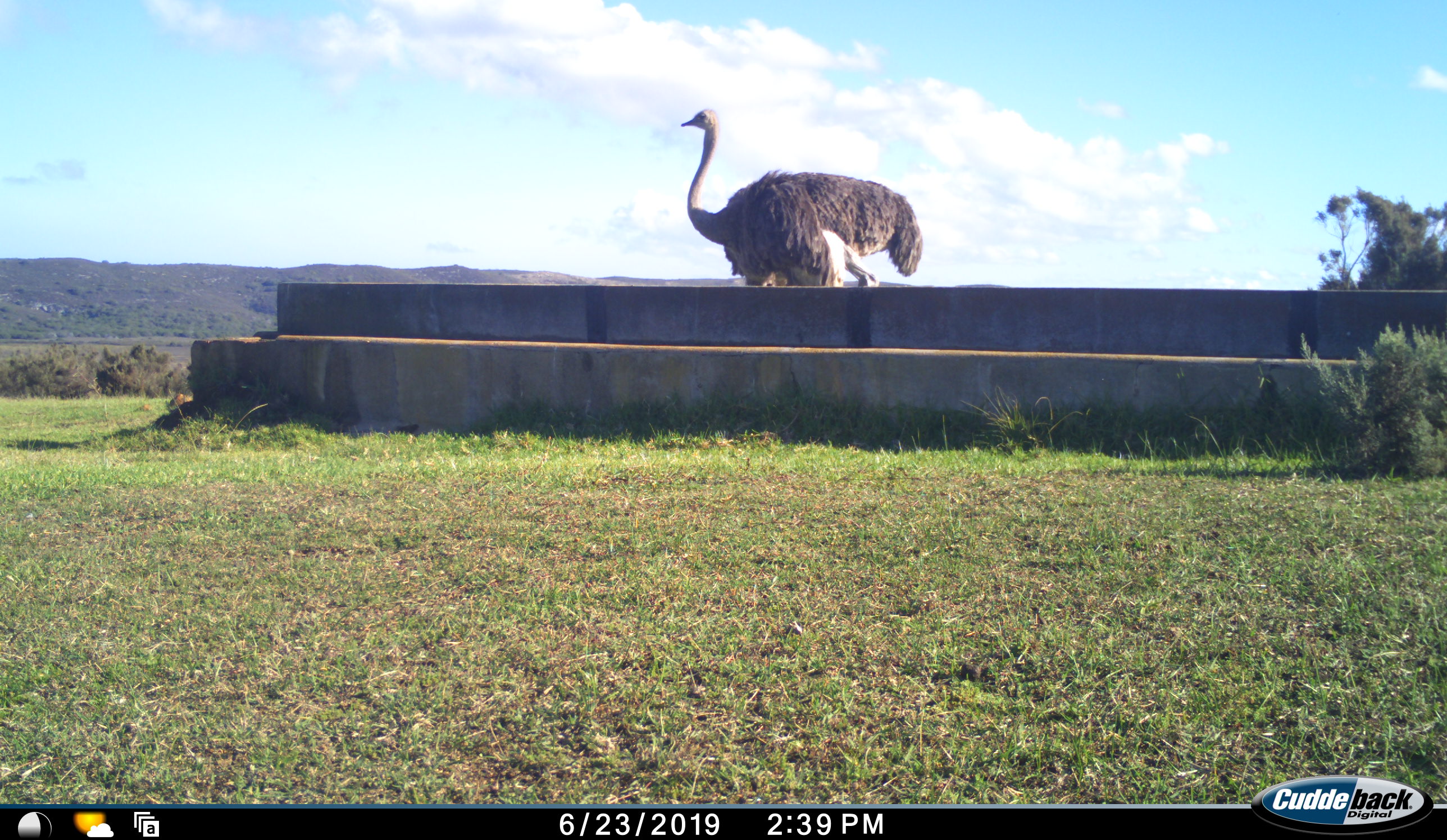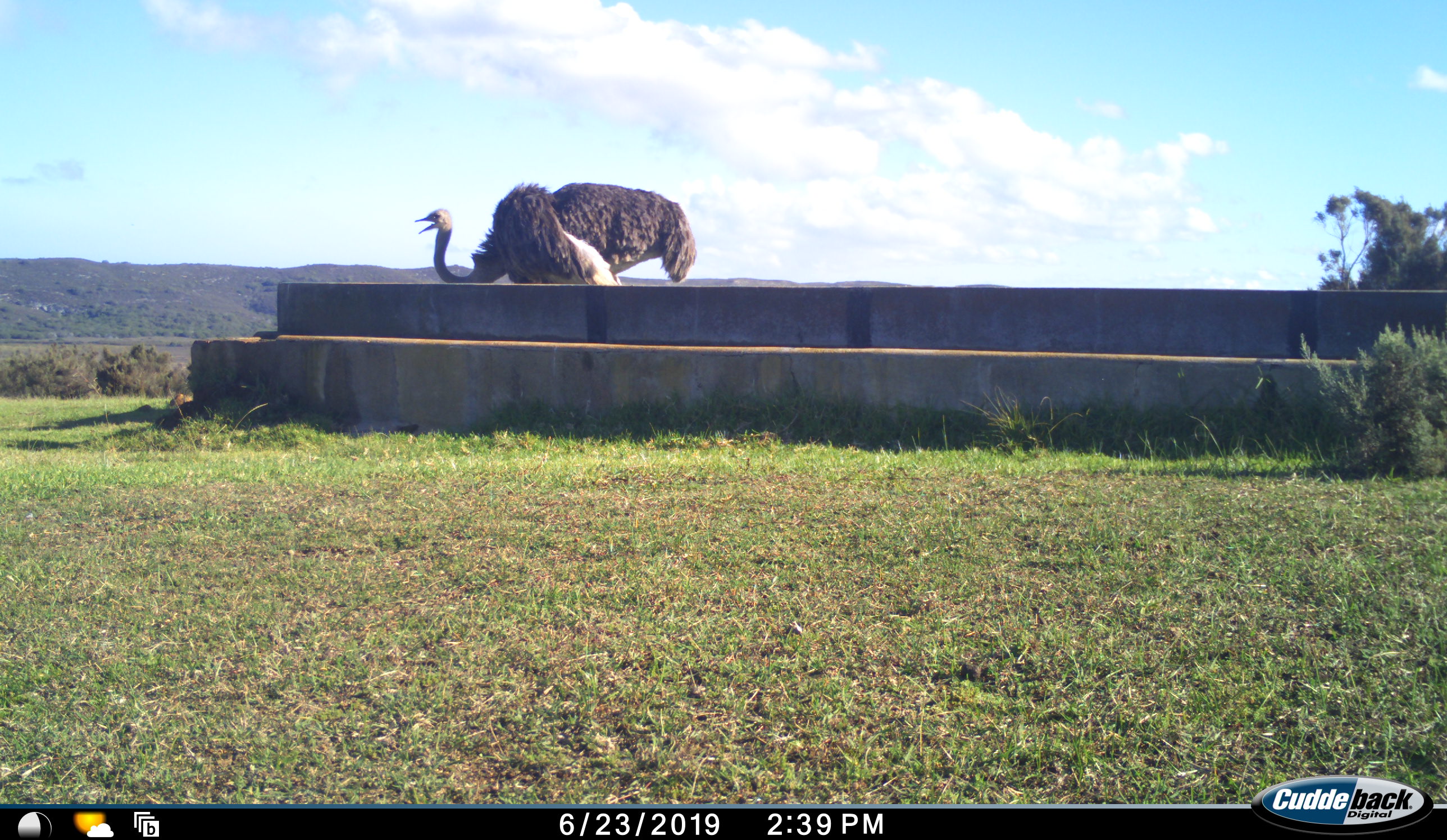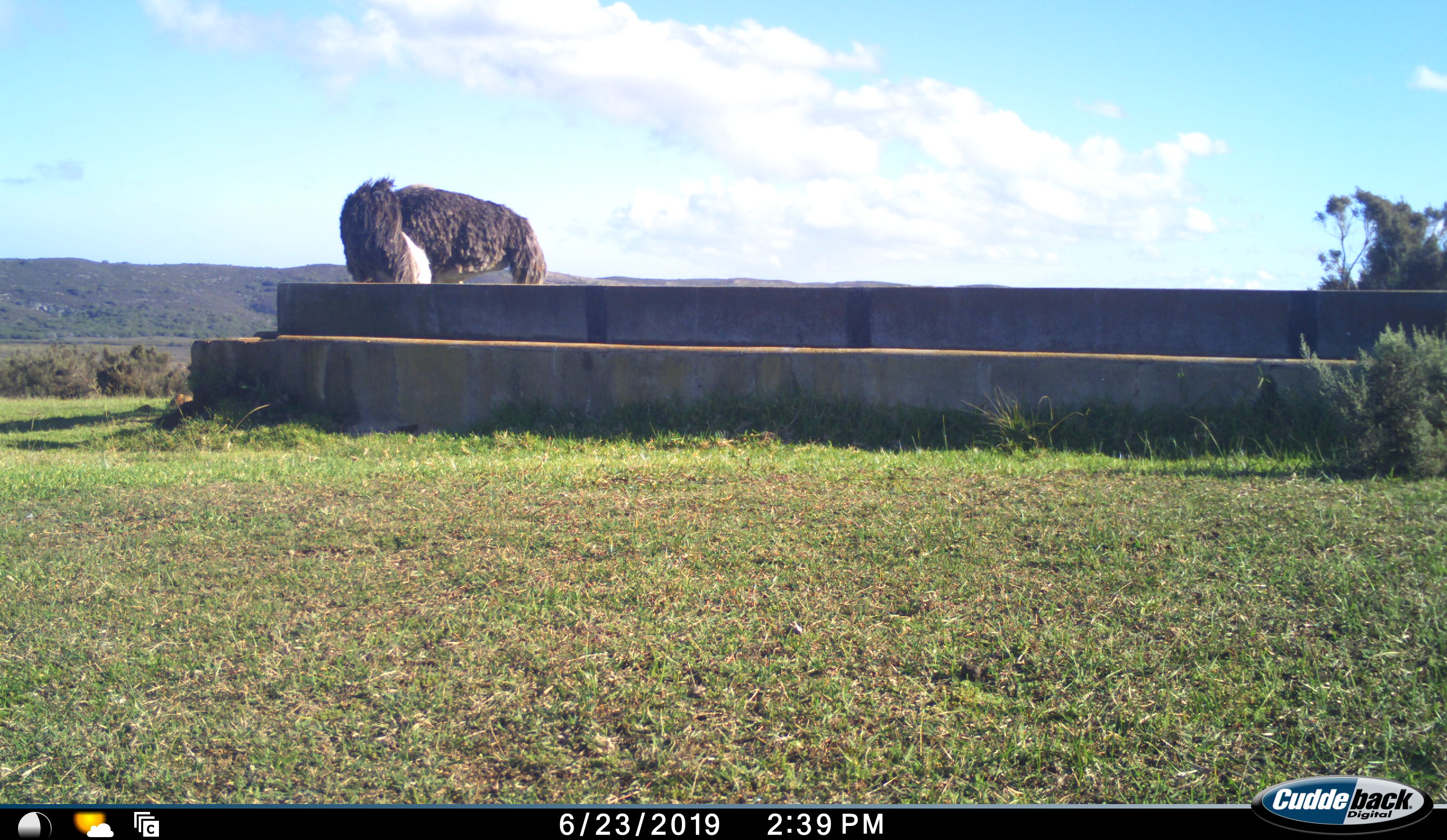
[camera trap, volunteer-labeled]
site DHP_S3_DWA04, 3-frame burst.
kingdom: Animalia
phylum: Chordata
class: Aves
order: Struthioniformes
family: Struthionidae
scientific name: Struthionidae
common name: ostrich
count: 1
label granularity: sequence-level